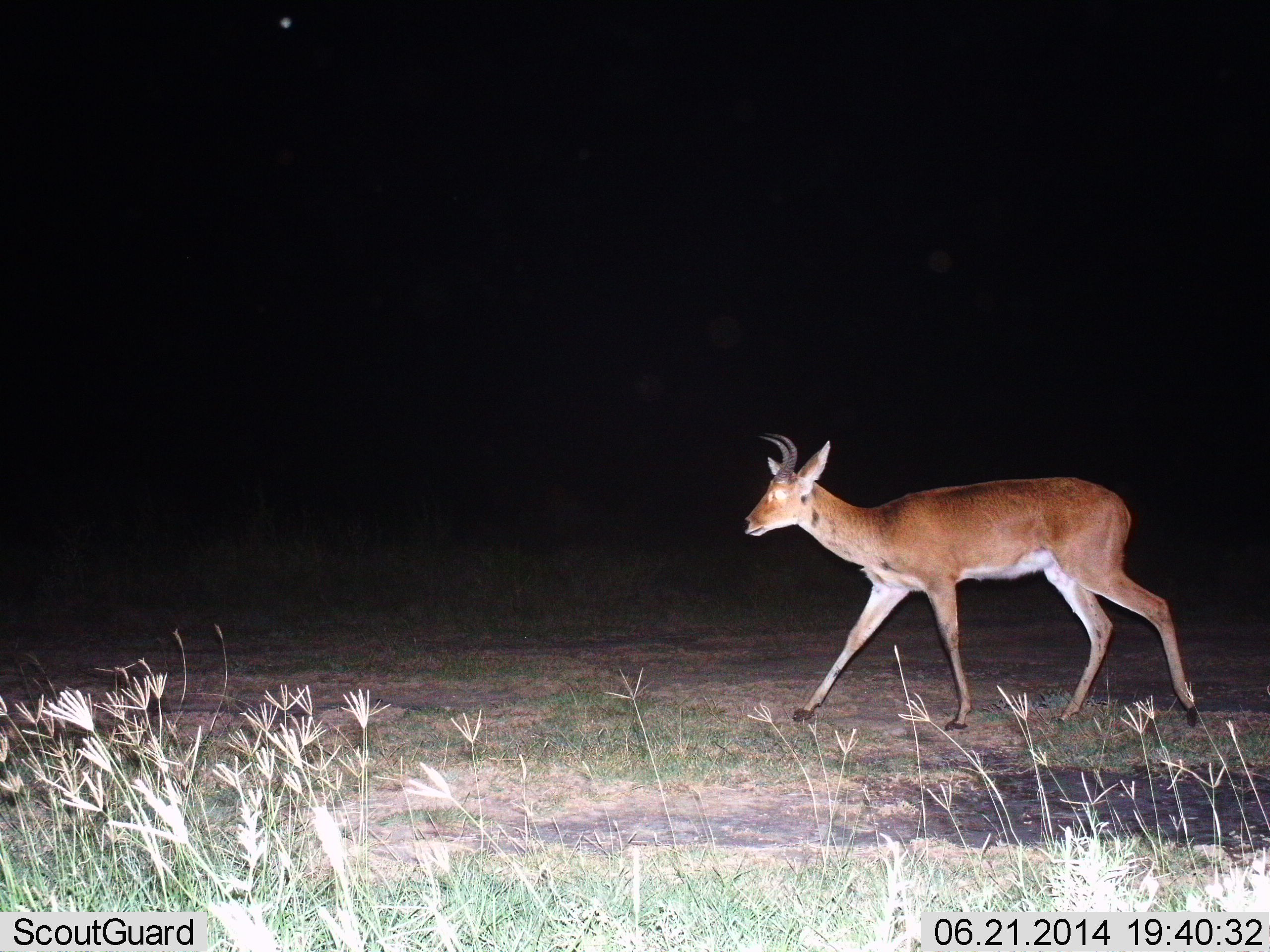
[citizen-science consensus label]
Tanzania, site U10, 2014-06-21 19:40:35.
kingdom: Animalia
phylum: Chordata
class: Mammalia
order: Artiodactyla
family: Bovidae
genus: Redunca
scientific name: Redunca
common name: reedbuck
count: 1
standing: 0%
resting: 0%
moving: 100%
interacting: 0%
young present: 0%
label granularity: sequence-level